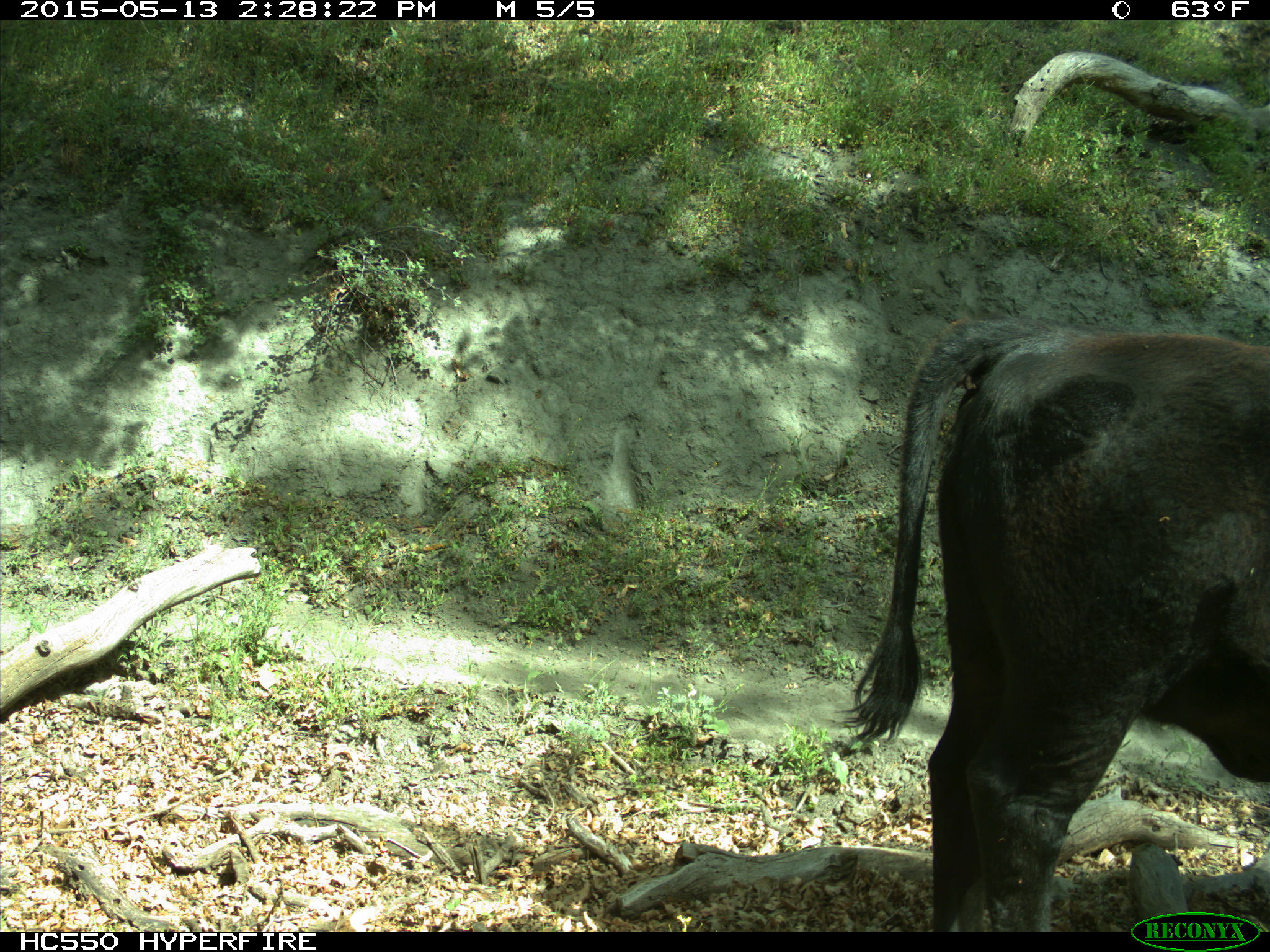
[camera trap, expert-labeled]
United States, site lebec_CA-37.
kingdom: Animalia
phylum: Chordata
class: Mammalia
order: Artiodactyla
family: Bovidae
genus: Bos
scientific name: Bos taurus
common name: domestic cow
Bos taurus (domestic cow).